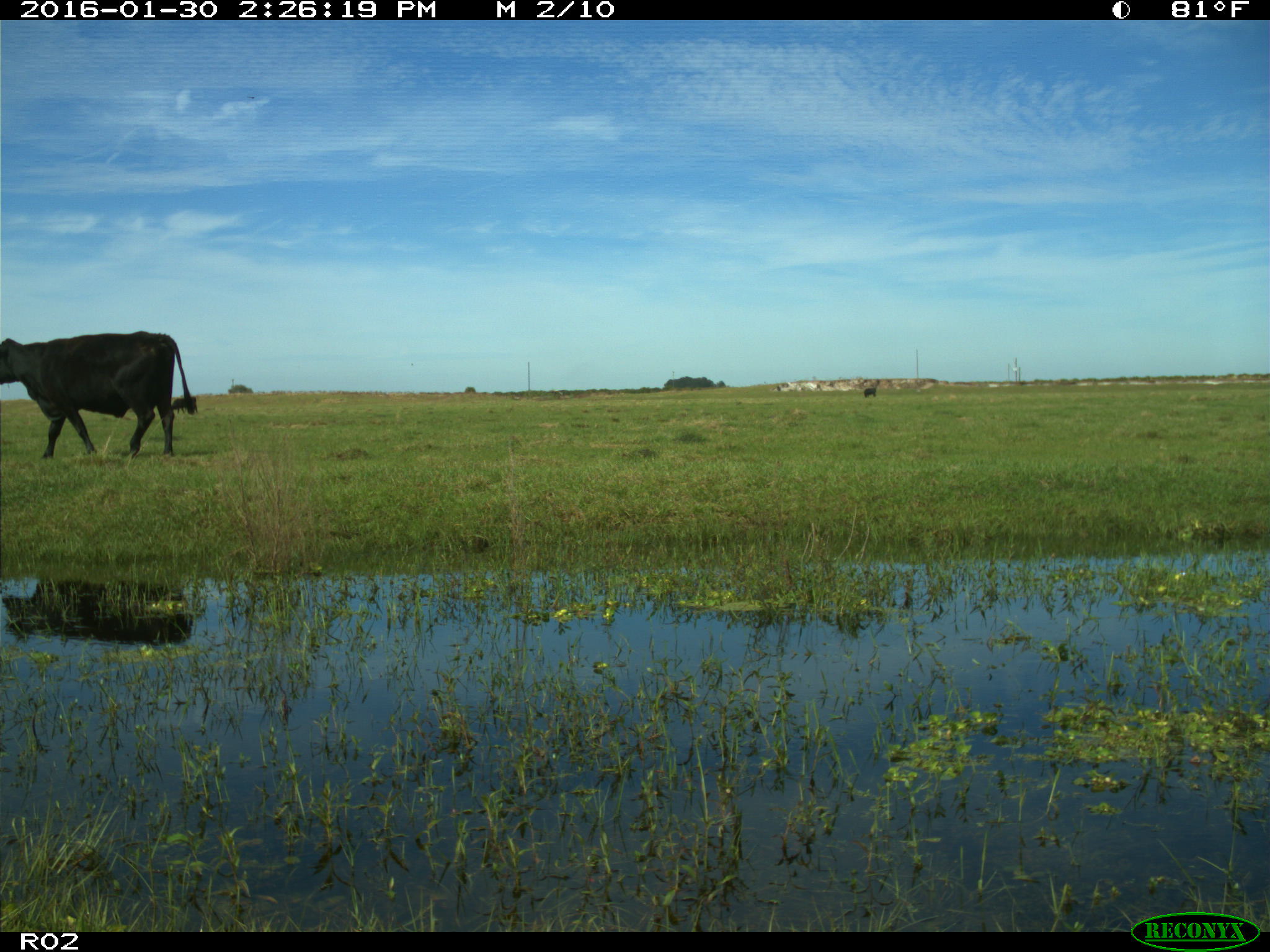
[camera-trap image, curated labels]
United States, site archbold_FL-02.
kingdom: Animalia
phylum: Chordata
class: Mammalia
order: Artiodactyla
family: Bovidae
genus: Bos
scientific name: Bos taurus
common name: domestic cow